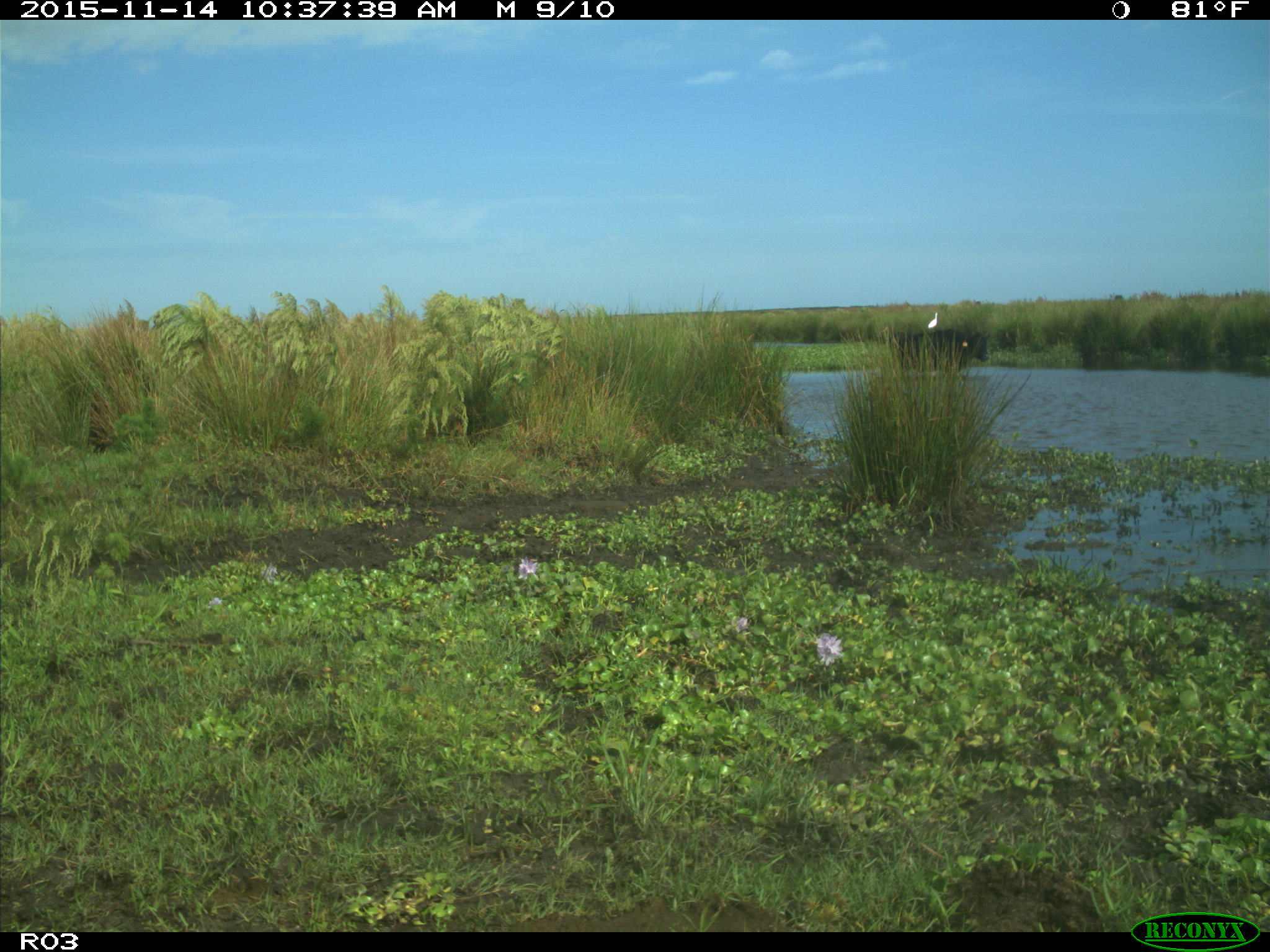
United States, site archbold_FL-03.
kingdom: Animalia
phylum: Chordata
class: Mammalia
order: Artiodactyla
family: Bovidae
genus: Bos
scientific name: Bos taurus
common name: domestic cow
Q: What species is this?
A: Bos taurus (domestic cow).